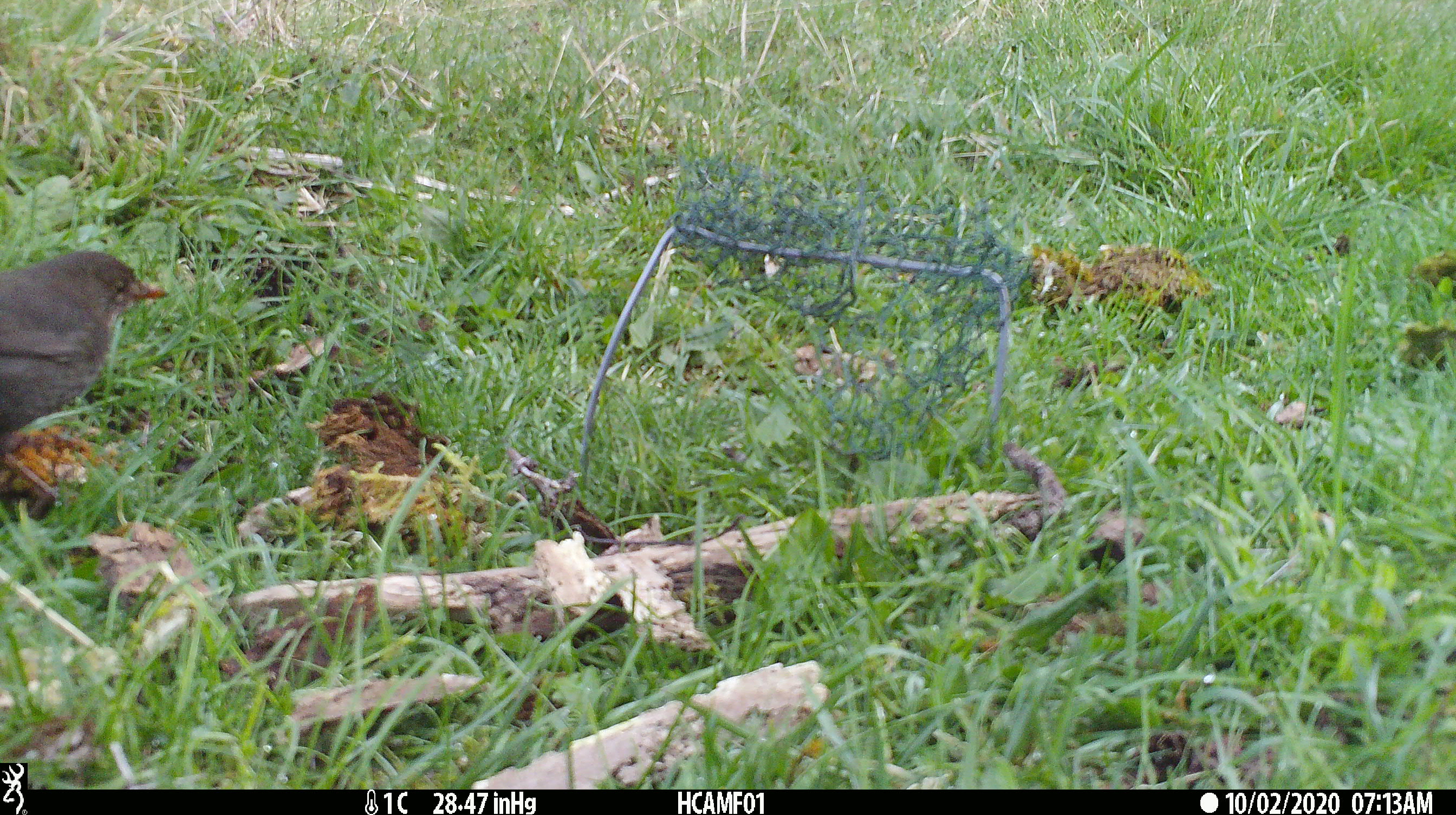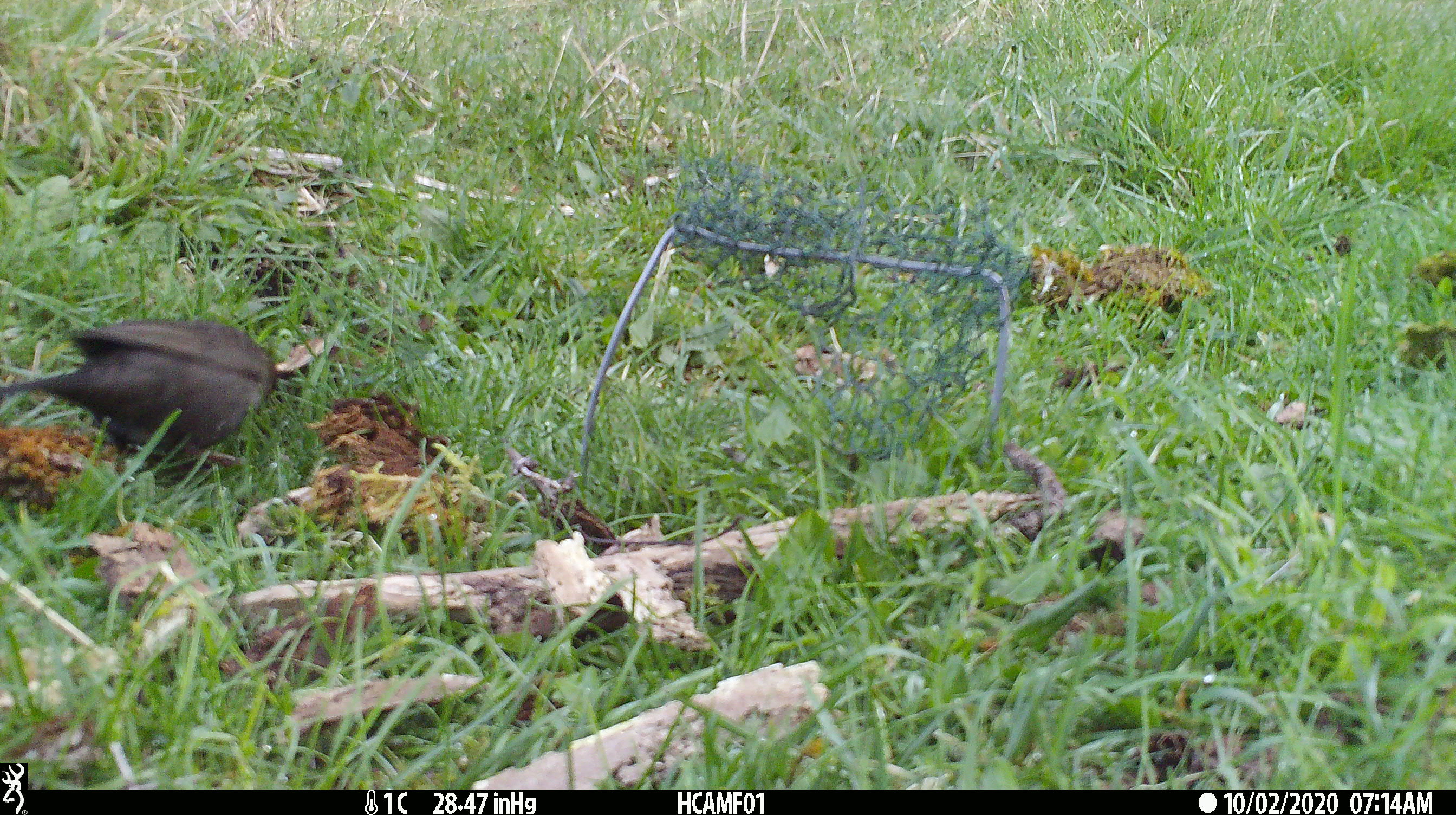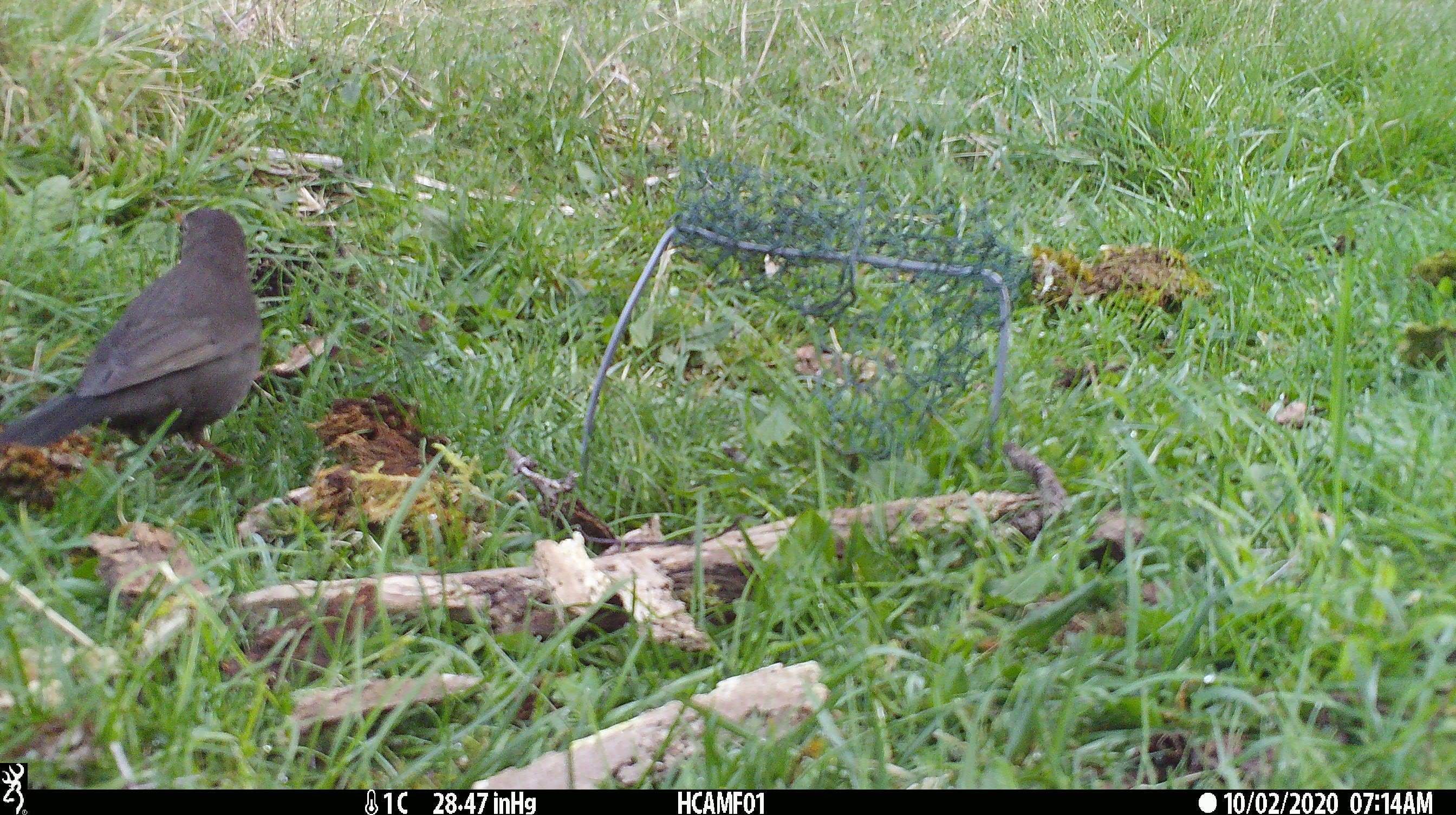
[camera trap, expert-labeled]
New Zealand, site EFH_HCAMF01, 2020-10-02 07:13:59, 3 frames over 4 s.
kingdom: Animalia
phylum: Chordata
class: Aves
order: Passeriformes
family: Turdidae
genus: Turdus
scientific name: Turdus merula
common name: eurasian blackbird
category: blackbird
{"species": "blackbird (eurasian blackbird) (Turdus merula)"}